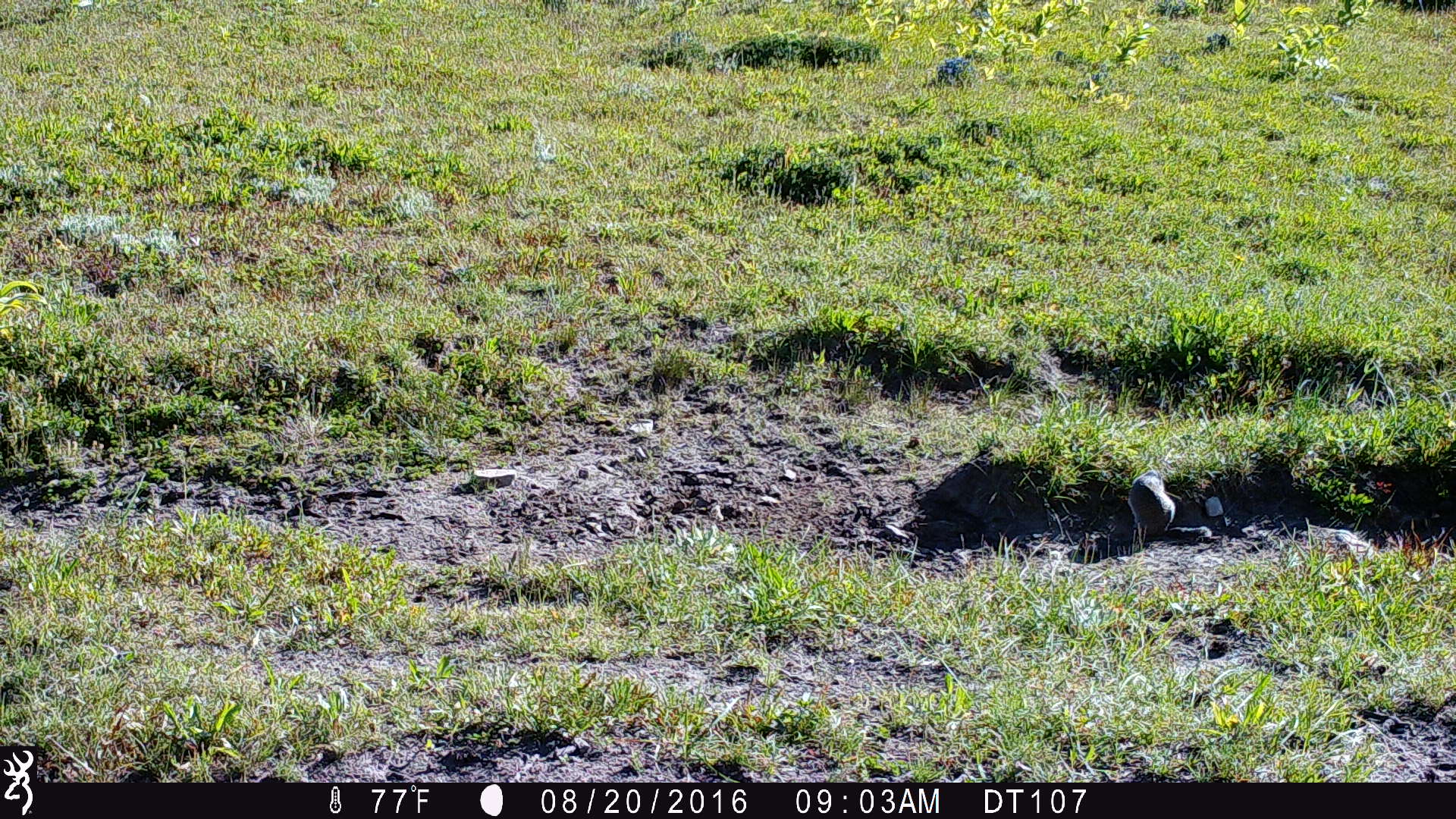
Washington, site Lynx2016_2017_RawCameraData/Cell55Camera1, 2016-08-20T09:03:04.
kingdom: Animalia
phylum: Chordata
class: Mammalia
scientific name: Mammalia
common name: small mammal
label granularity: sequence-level